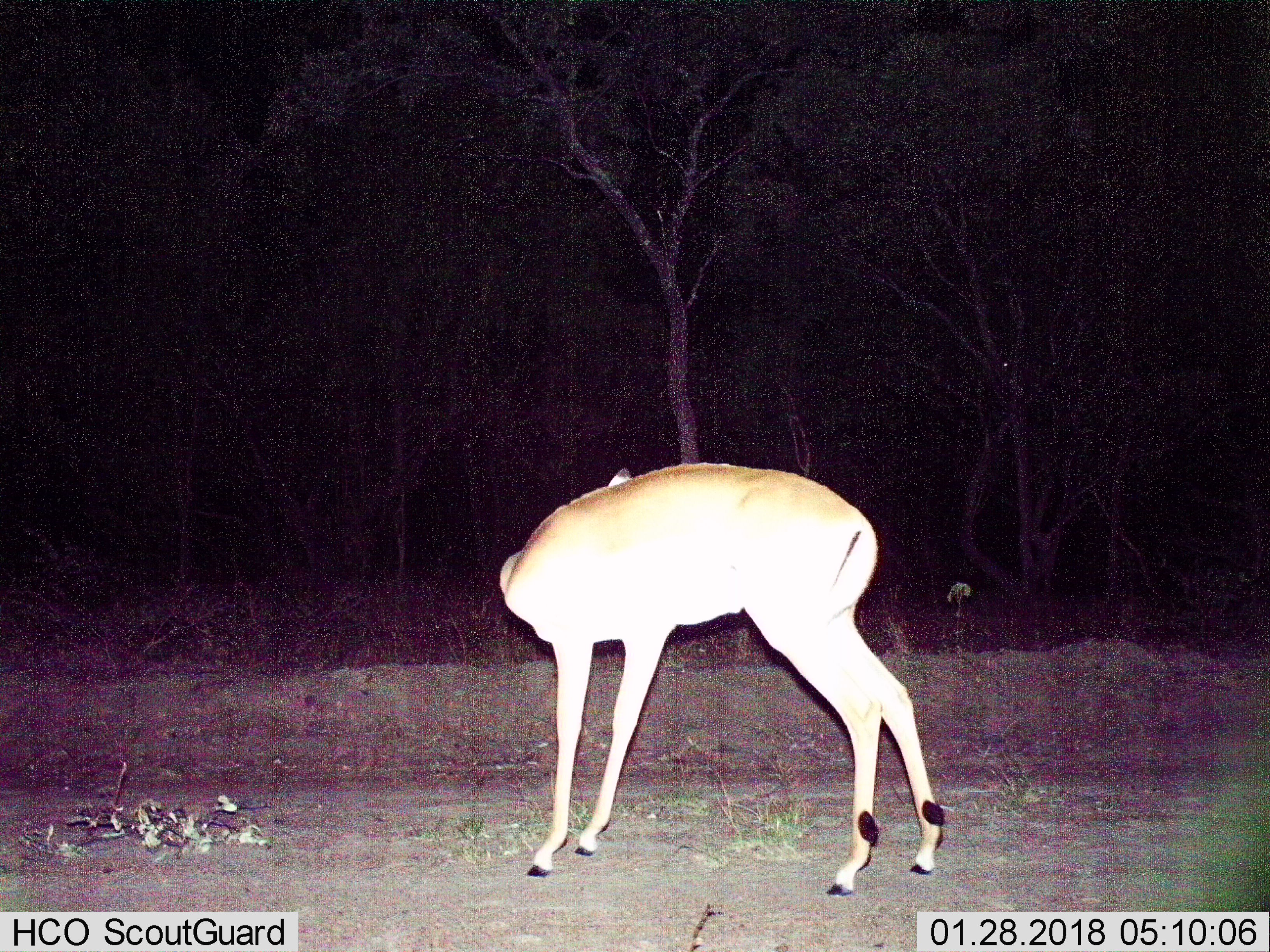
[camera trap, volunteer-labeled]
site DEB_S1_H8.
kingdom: Animalia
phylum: Chordata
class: Mammalia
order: Artiodactyla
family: Bovidae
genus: Aepyceros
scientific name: Aepyceros melampus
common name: impala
Impala (Aepyceros melampus), count 1. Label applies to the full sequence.